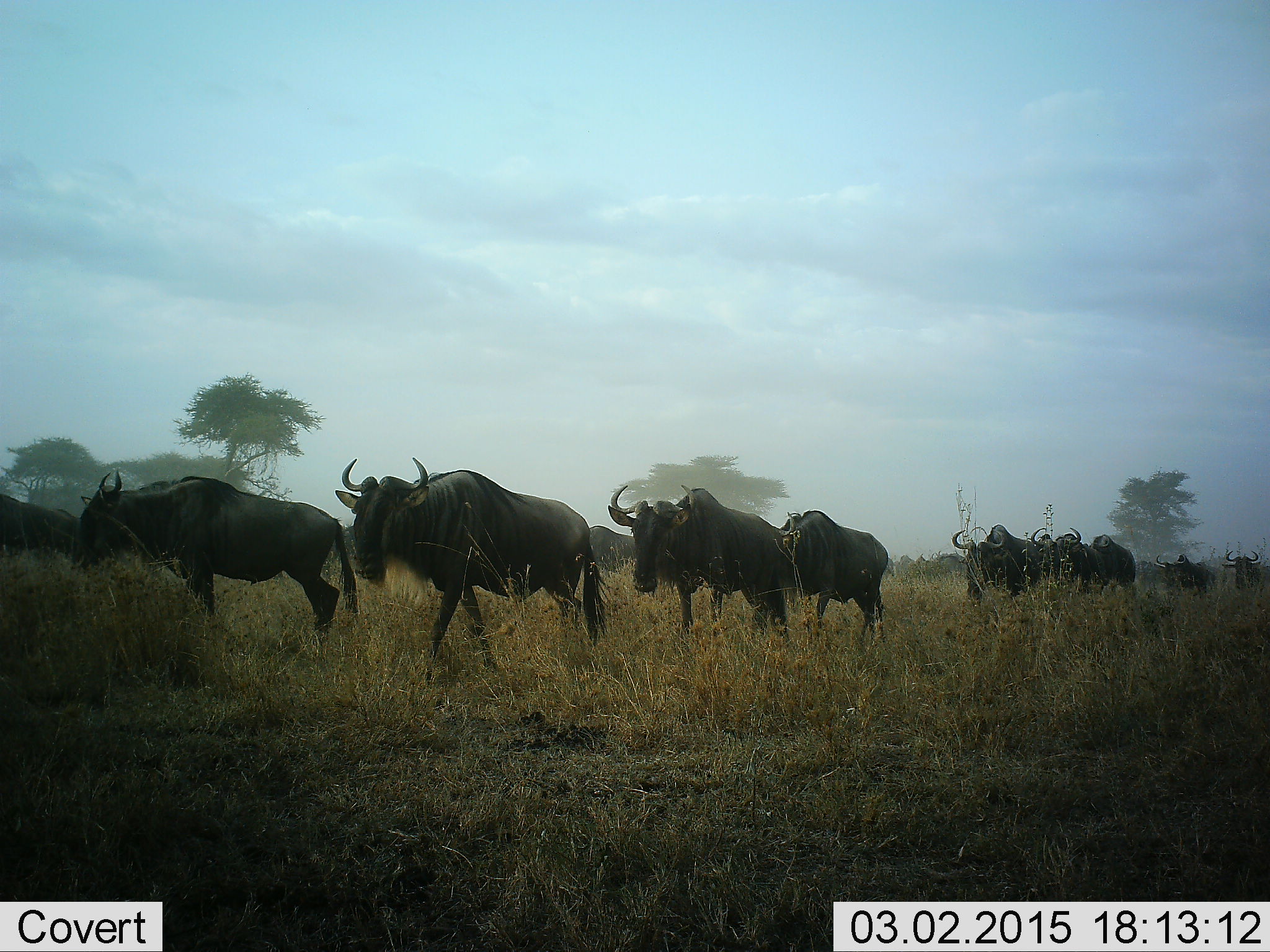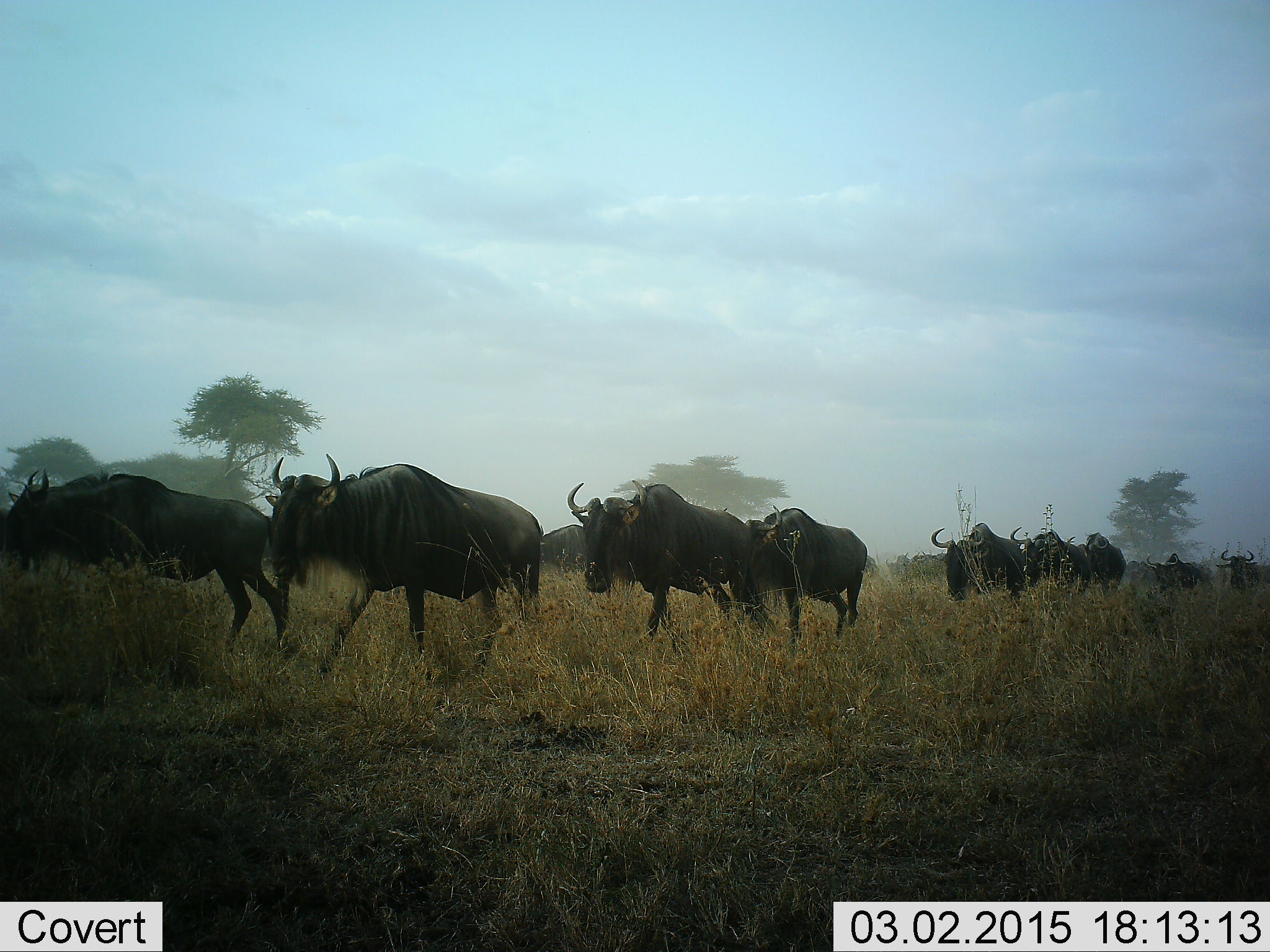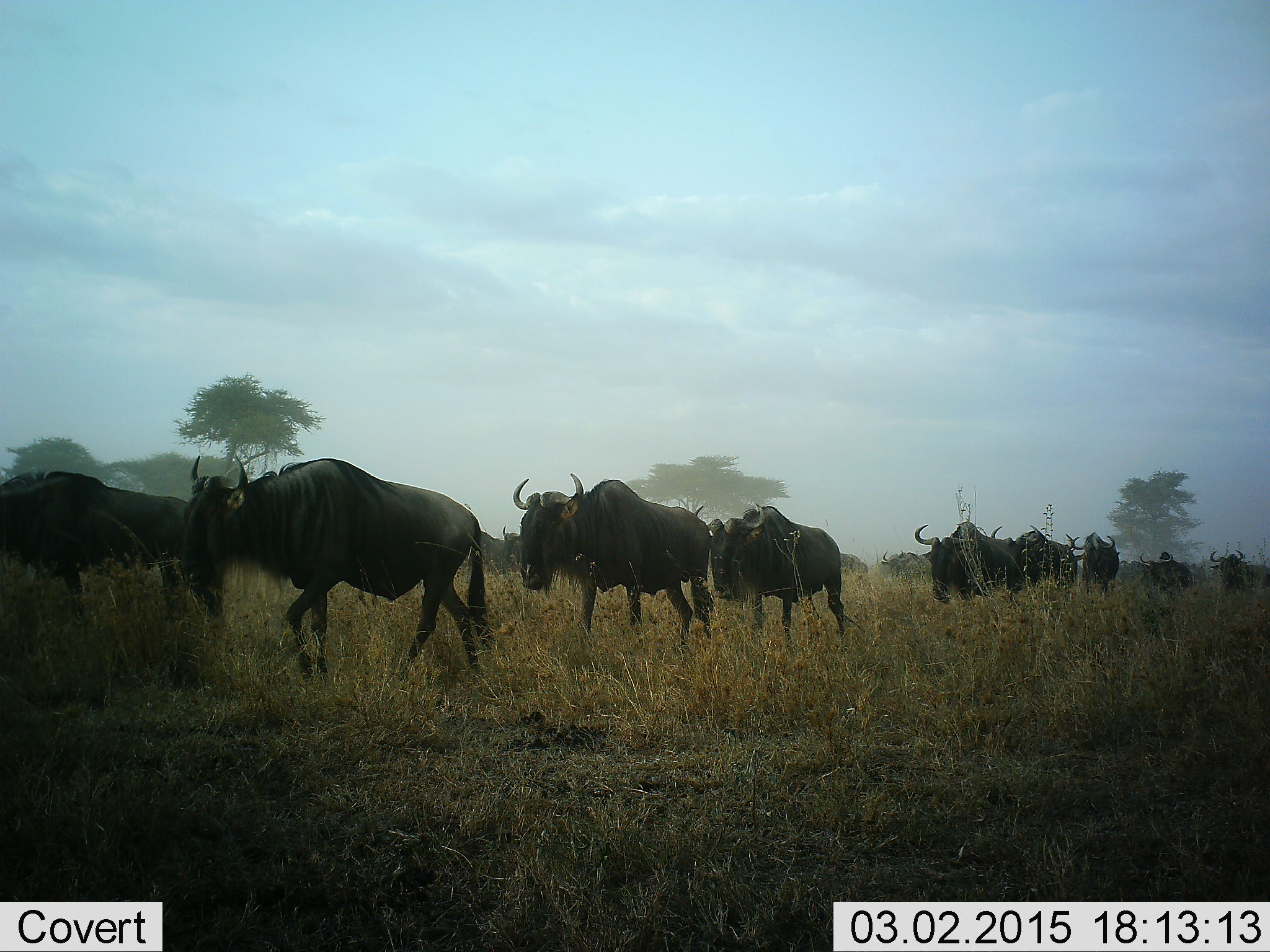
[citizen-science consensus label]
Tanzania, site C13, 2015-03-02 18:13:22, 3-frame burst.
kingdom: Animalia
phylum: Chordata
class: Mammalia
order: Artiodactyla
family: Bovidae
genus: Connochaetes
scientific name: Connochaetes taurinus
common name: blue wildebeest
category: wildebeest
Wildebeest (blue wildebeest) (Connochaetes taurinus), count 11-50. Behavior (volunteer vote fractions): standing 0%, resting 0%, moving 100%, interacting 0%. Young present (vote fraction): 0%. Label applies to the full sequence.